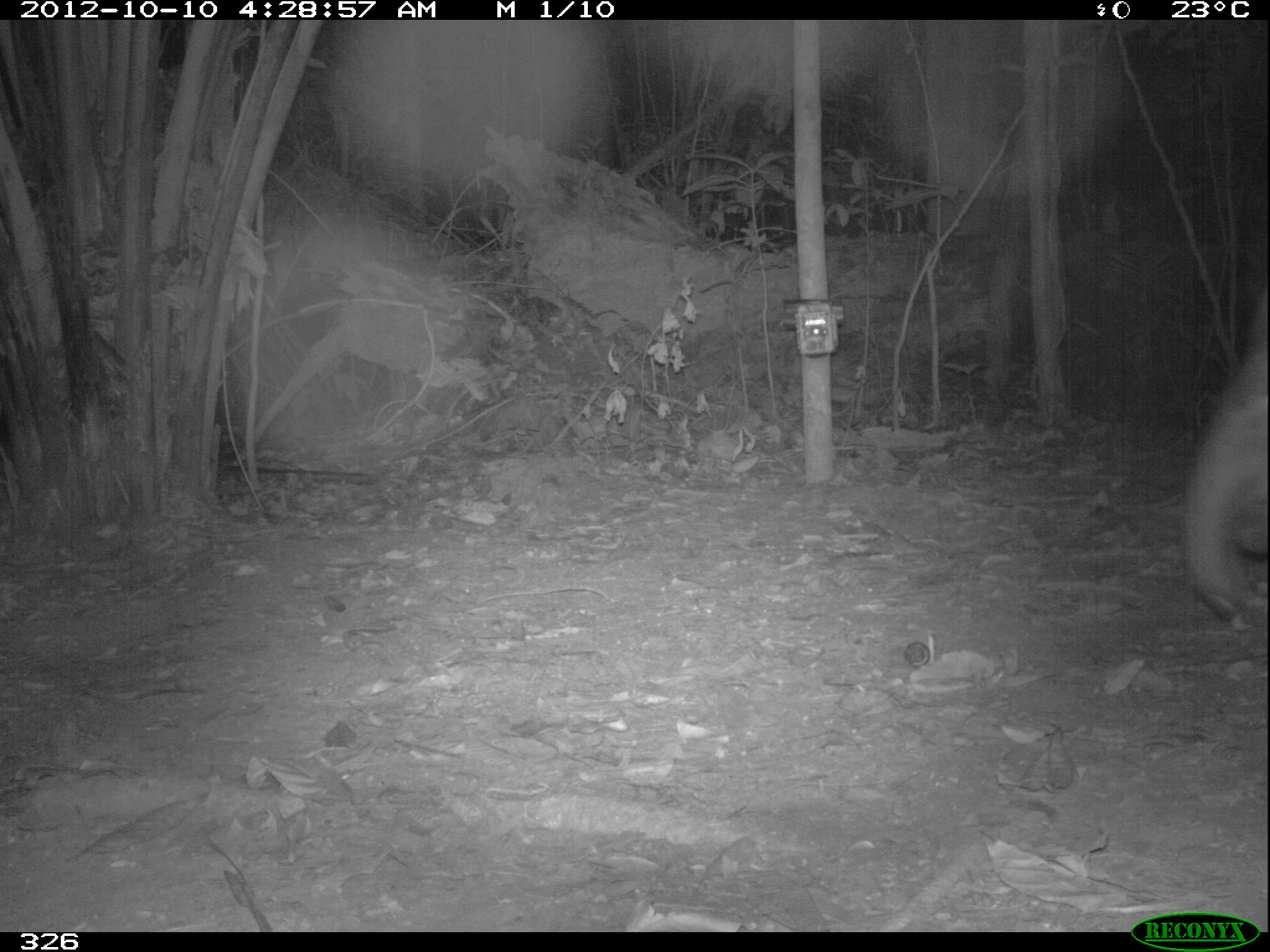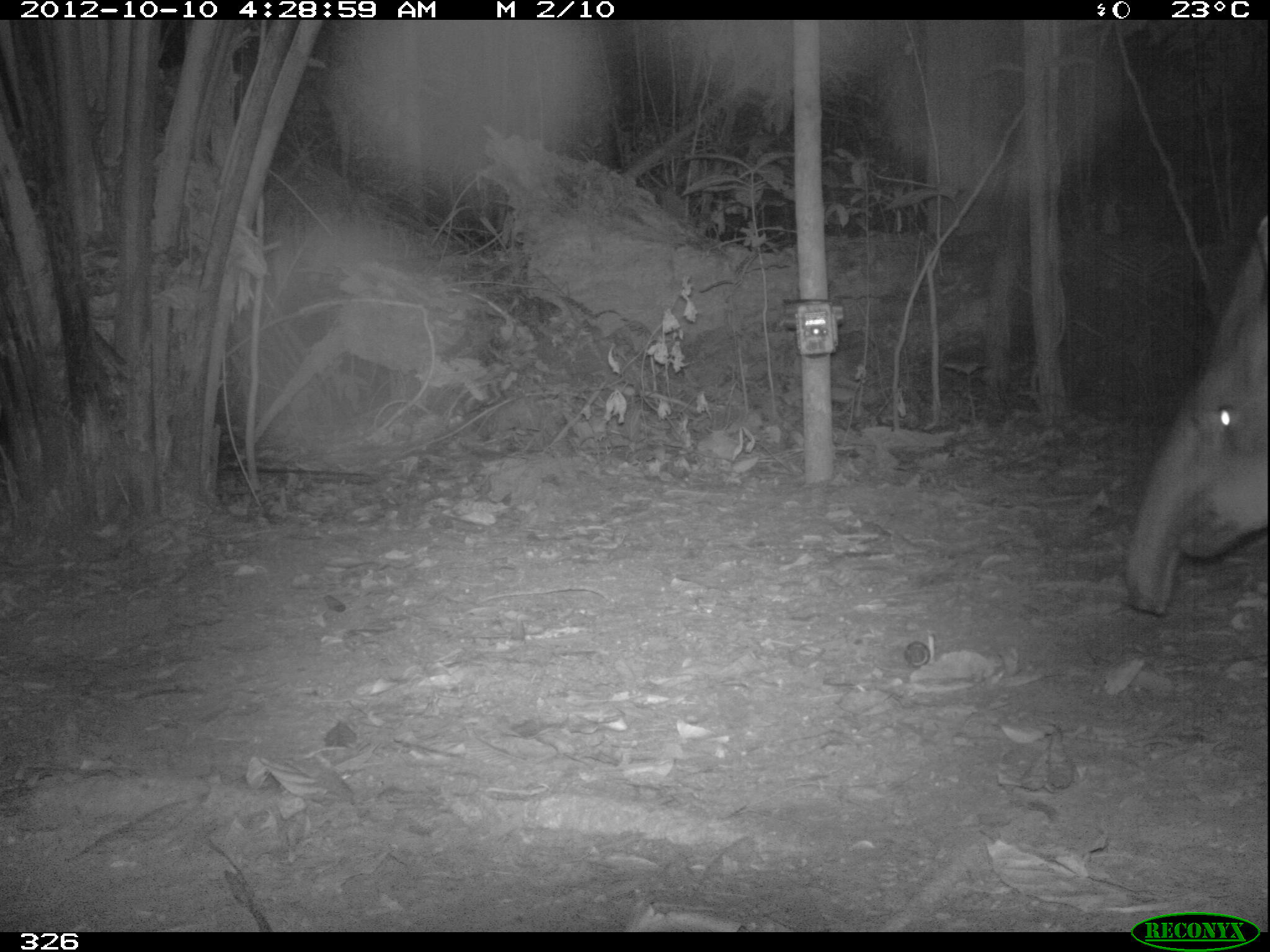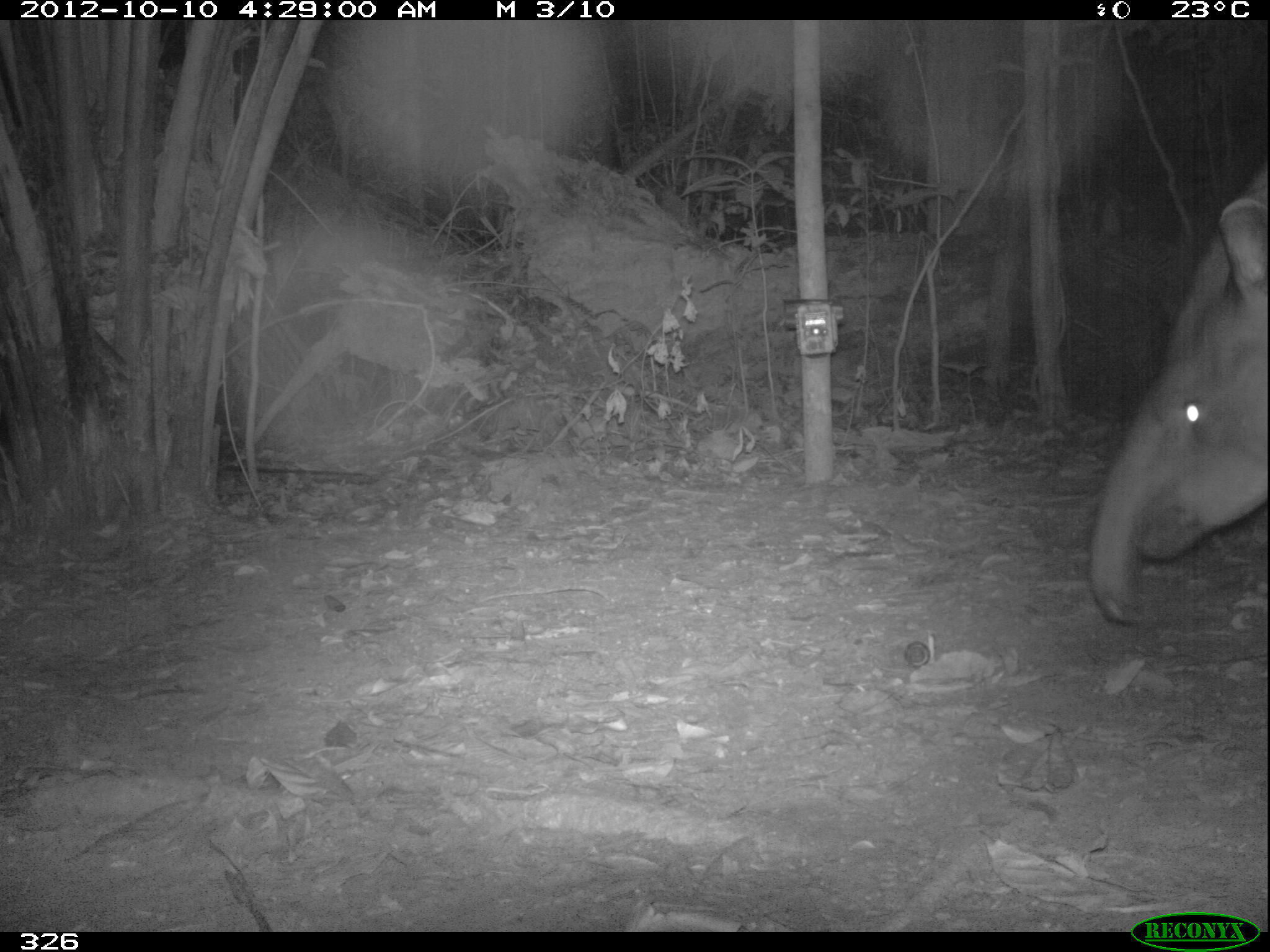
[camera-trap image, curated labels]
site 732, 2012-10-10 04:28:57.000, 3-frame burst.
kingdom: Animalia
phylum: Chordata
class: Mammalia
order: Perissodactyla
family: Tapiridae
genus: Tapirus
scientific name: Tapirus terrestris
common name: south american tapir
Tapirus terrestris (south american tapir).